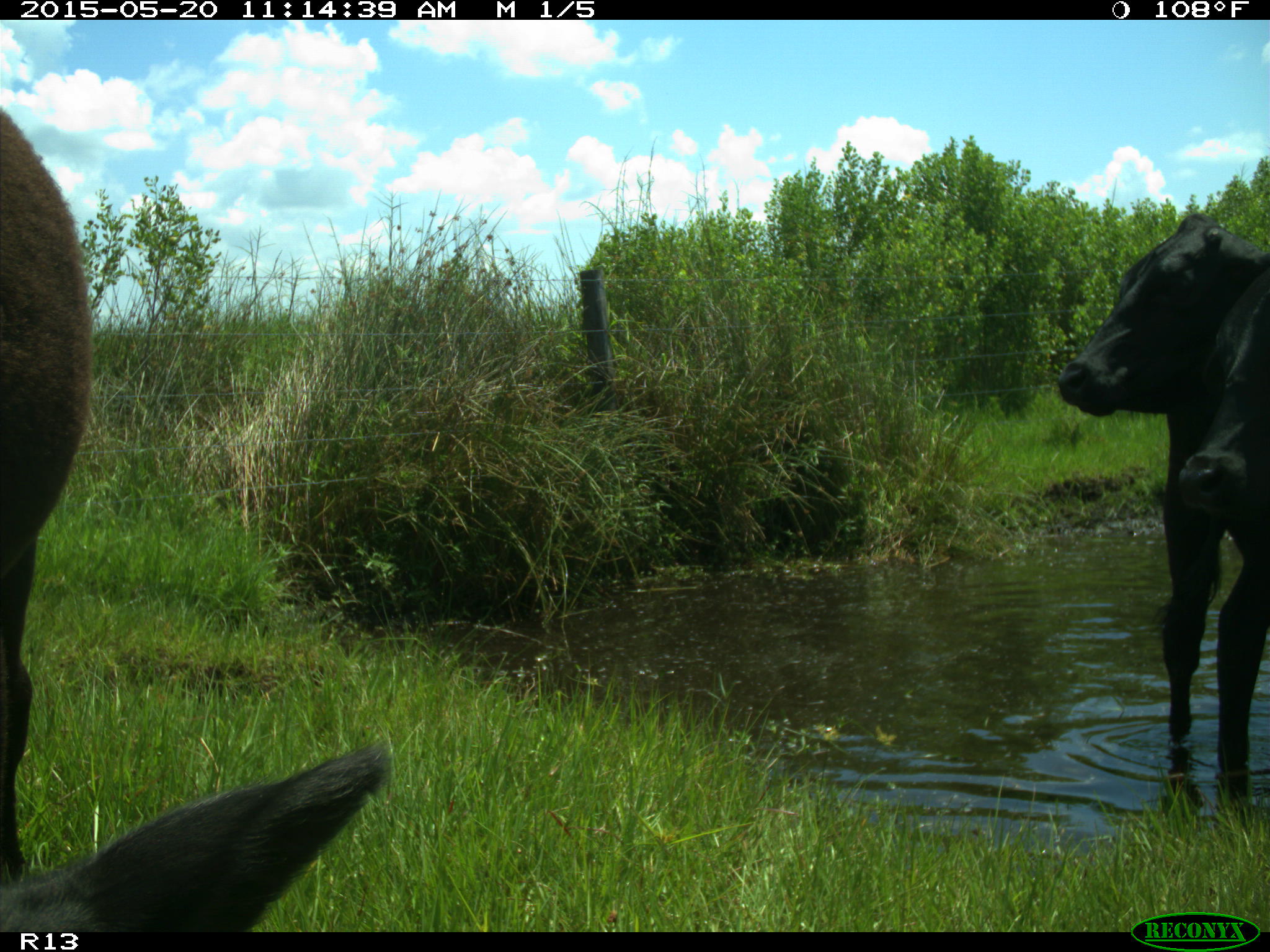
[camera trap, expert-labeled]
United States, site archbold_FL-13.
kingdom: Animalia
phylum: Chordata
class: Mammalia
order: Artiodactyla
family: Bovidae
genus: Bos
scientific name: Bos taurus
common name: domestic cow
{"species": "Bos taurus (domestic cow)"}